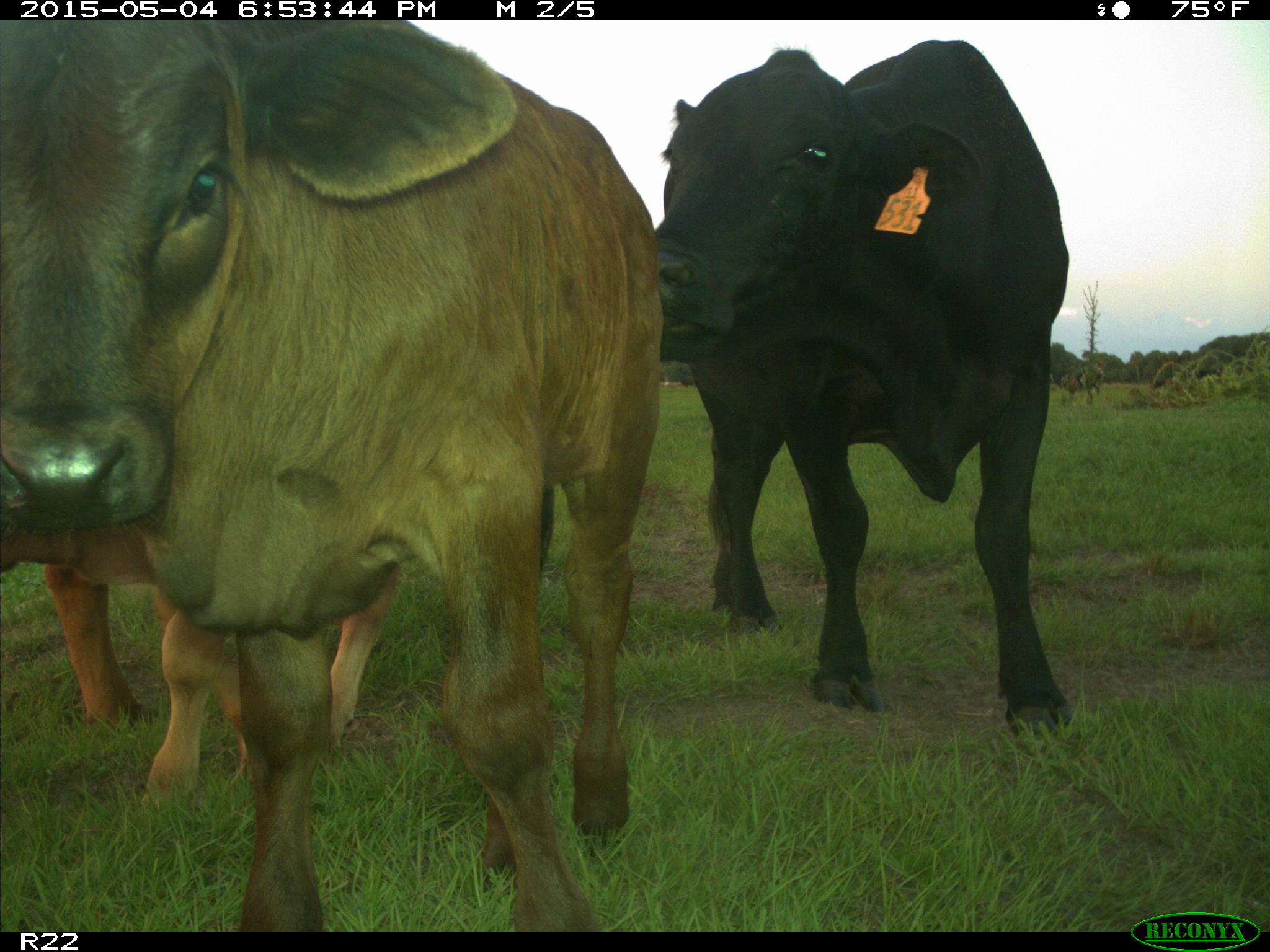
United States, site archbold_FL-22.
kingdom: Animalia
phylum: Chordata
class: Mammalia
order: Artiodactyla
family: Bovidae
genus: Bos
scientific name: Bos taurus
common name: domestic cow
Bos taurus (domestic cow).